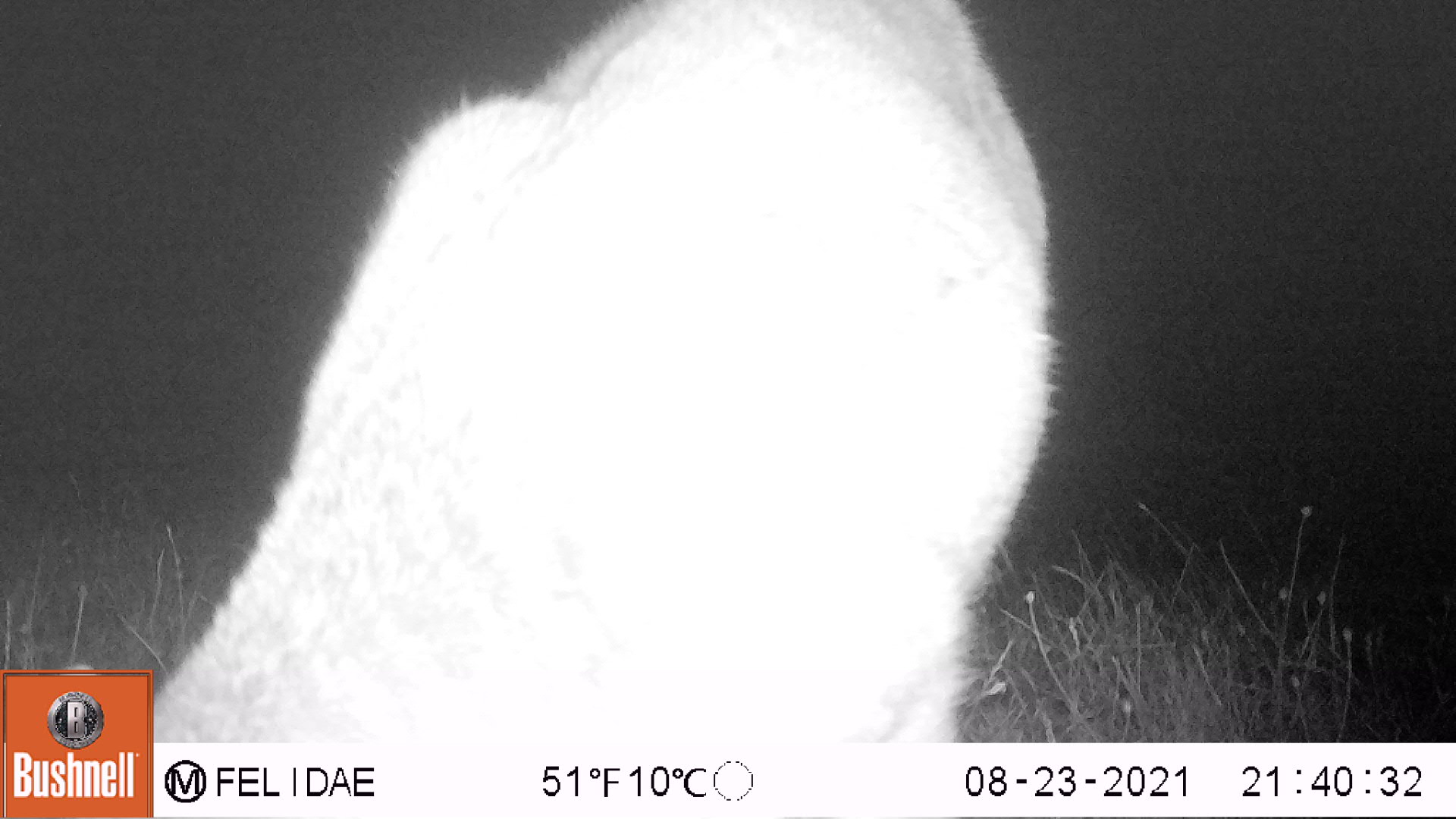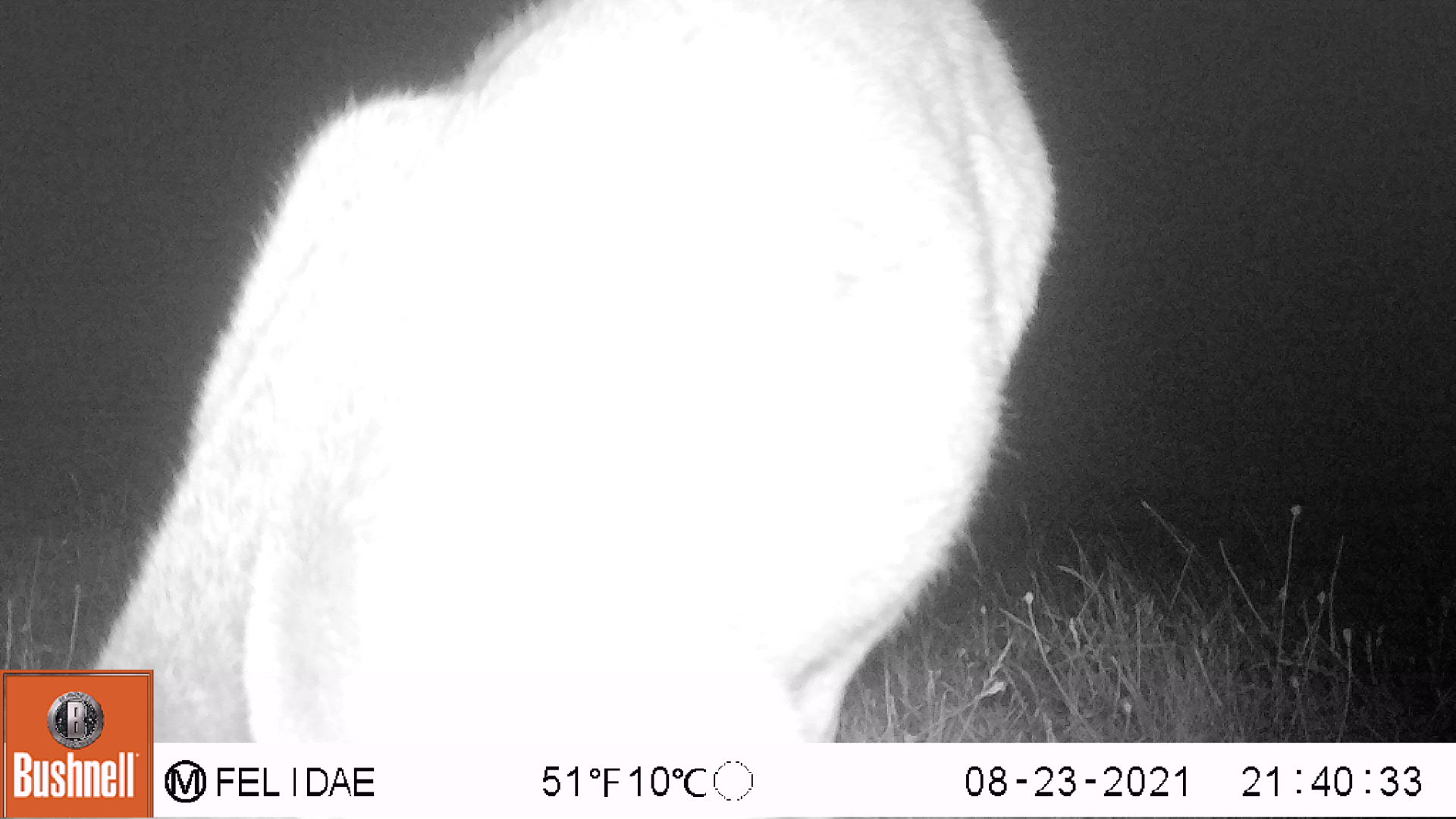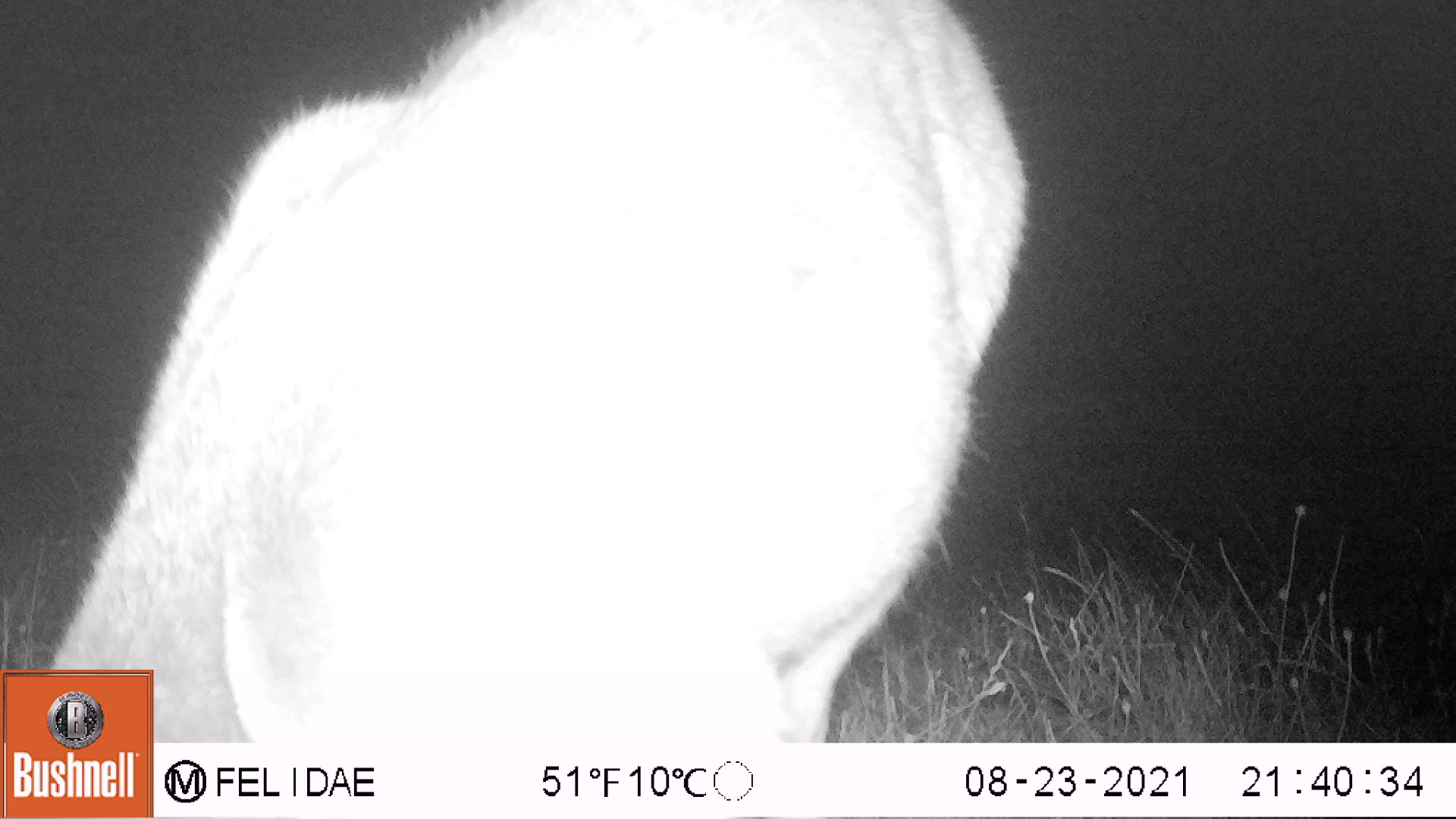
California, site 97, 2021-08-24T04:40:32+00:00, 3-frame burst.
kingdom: Animalia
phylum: Chordata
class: Mammalia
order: Artiodactyla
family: Cervidae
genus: Odocoileus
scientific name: Odocoileus hemionus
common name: mule deer